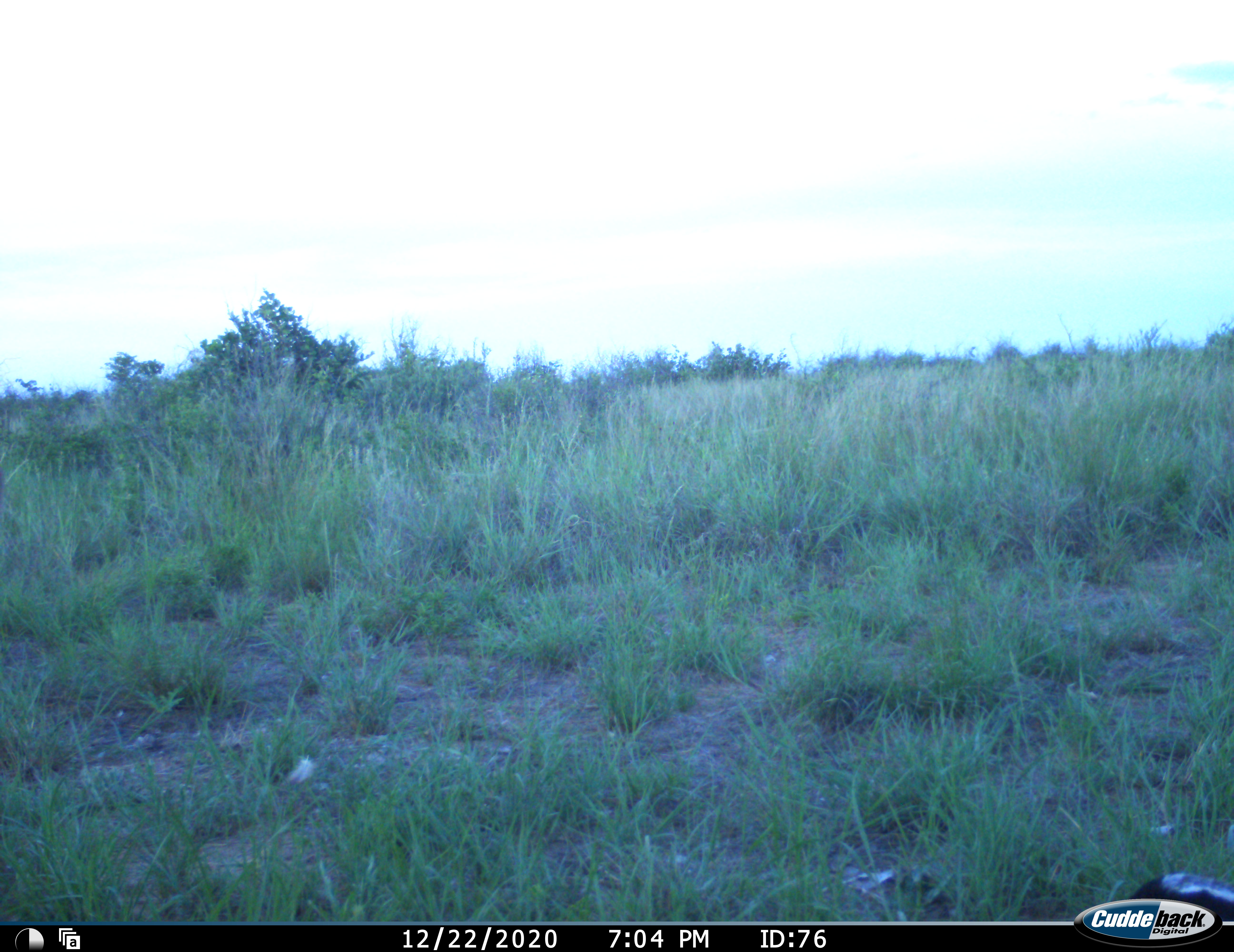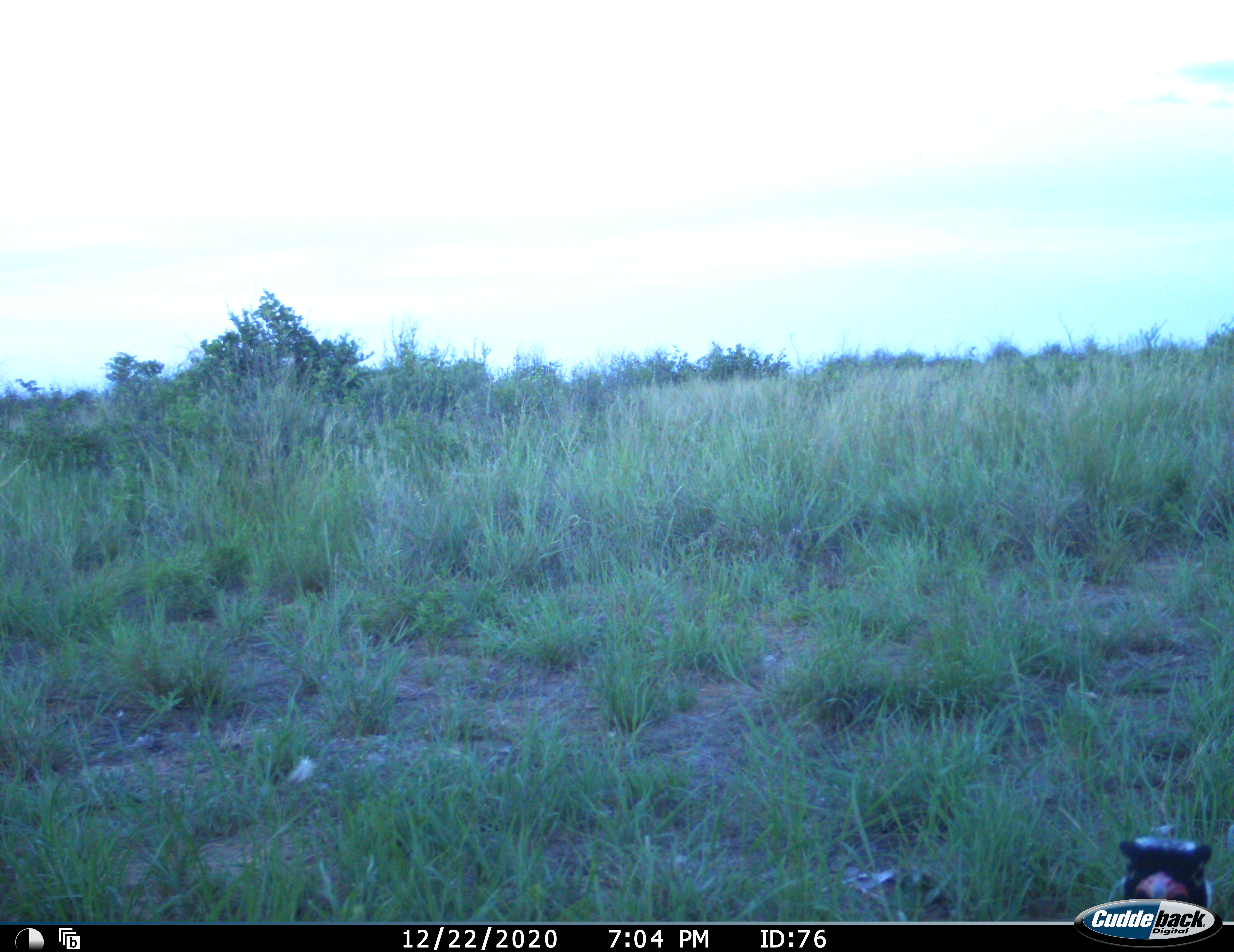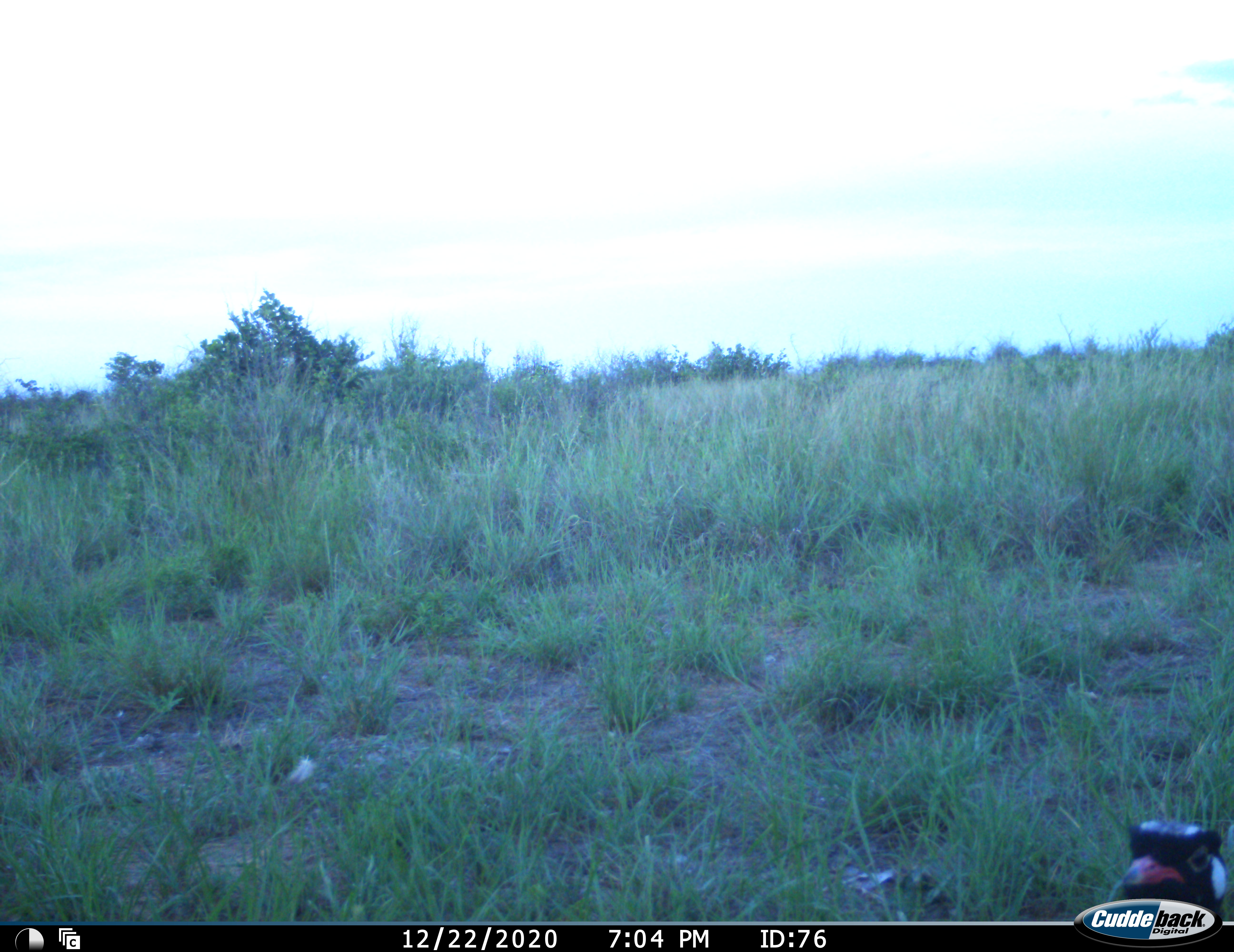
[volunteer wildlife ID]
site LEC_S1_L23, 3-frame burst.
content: unidentified animal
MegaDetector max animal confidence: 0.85